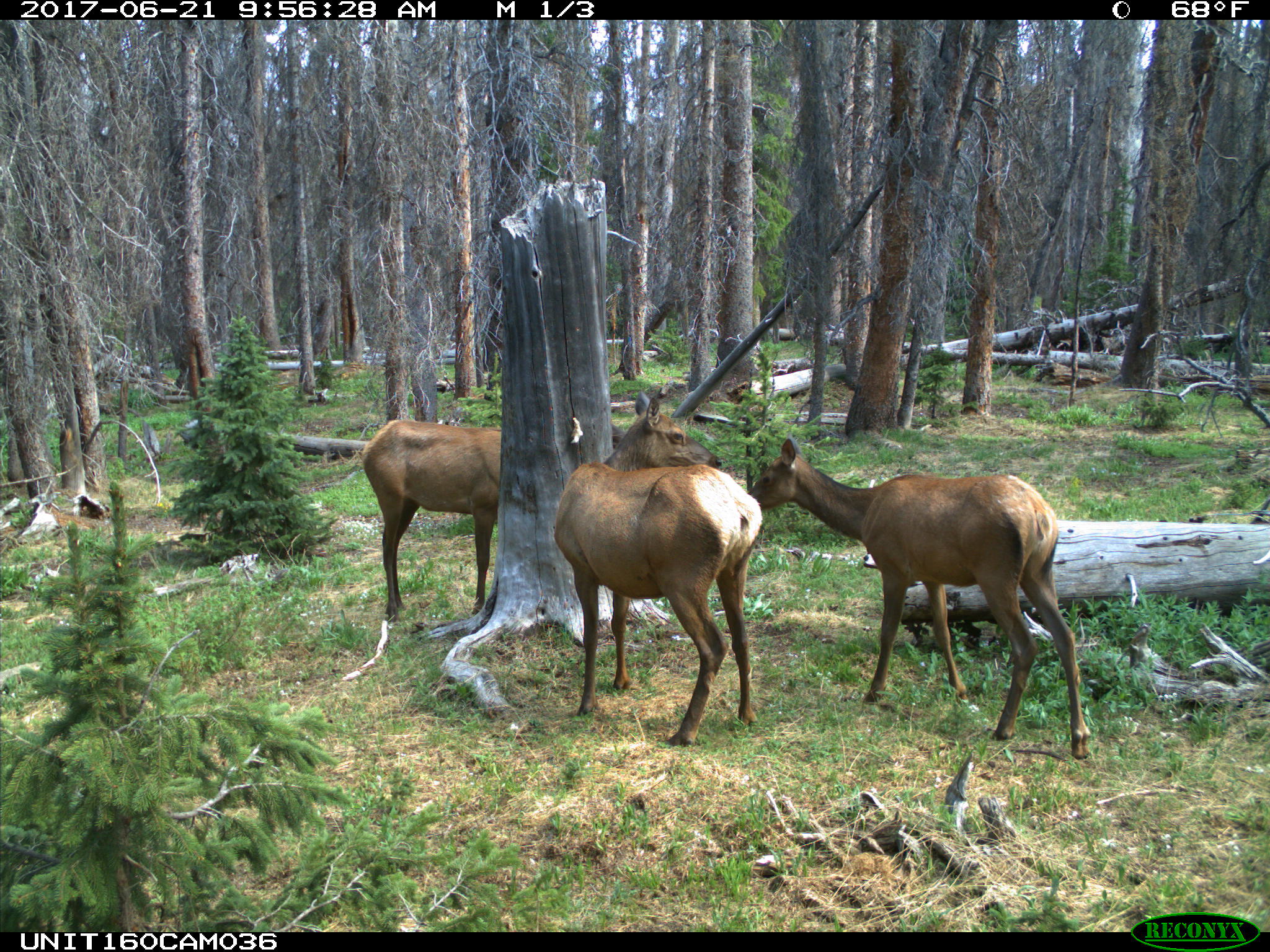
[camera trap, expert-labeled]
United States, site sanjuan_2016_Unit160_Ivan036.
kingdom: Animalia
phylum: Chordata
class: Mammalia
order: Artiodactyla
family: Cervidae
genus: Cervus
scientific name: Cervus elaphus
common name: red deer